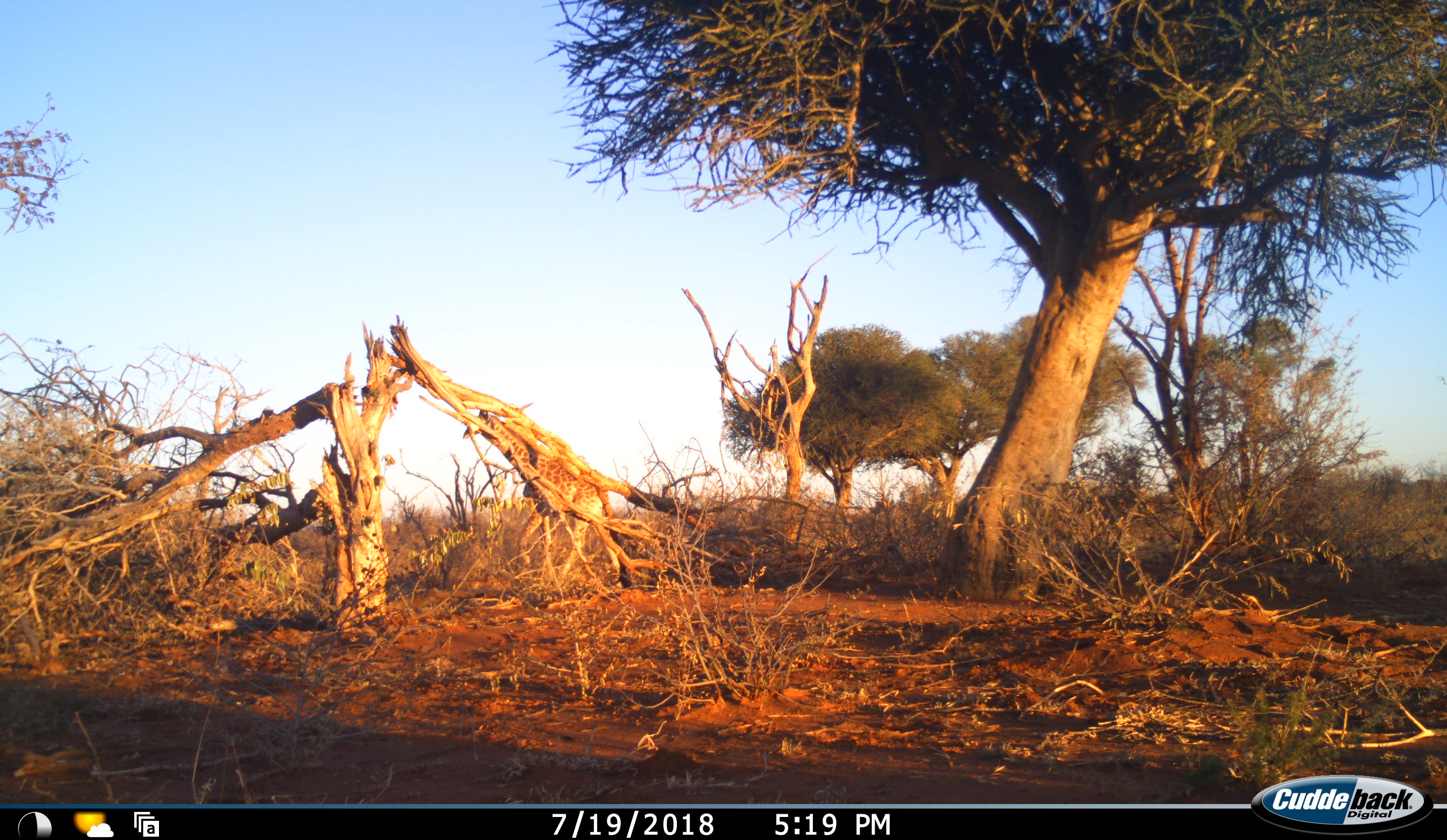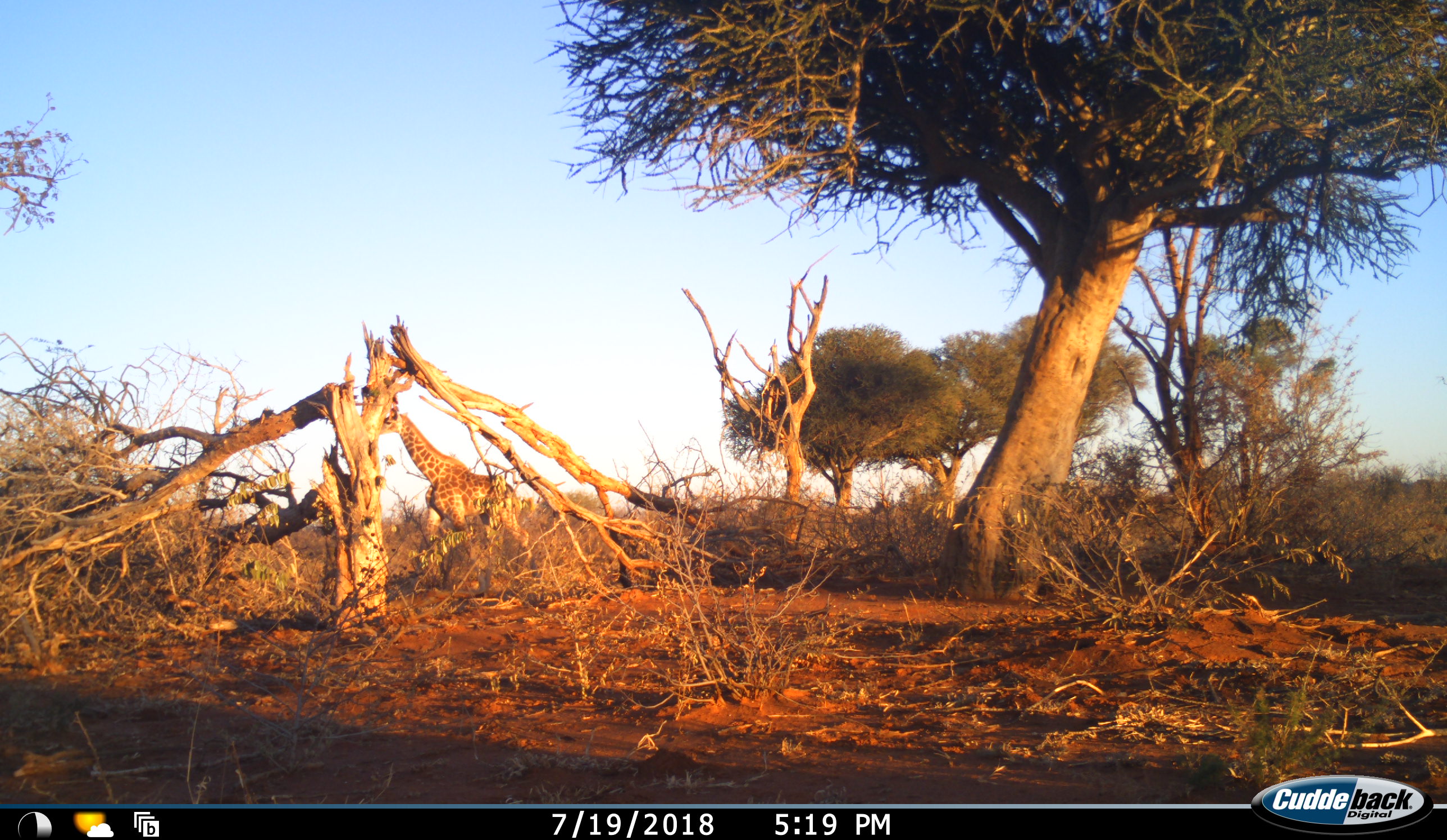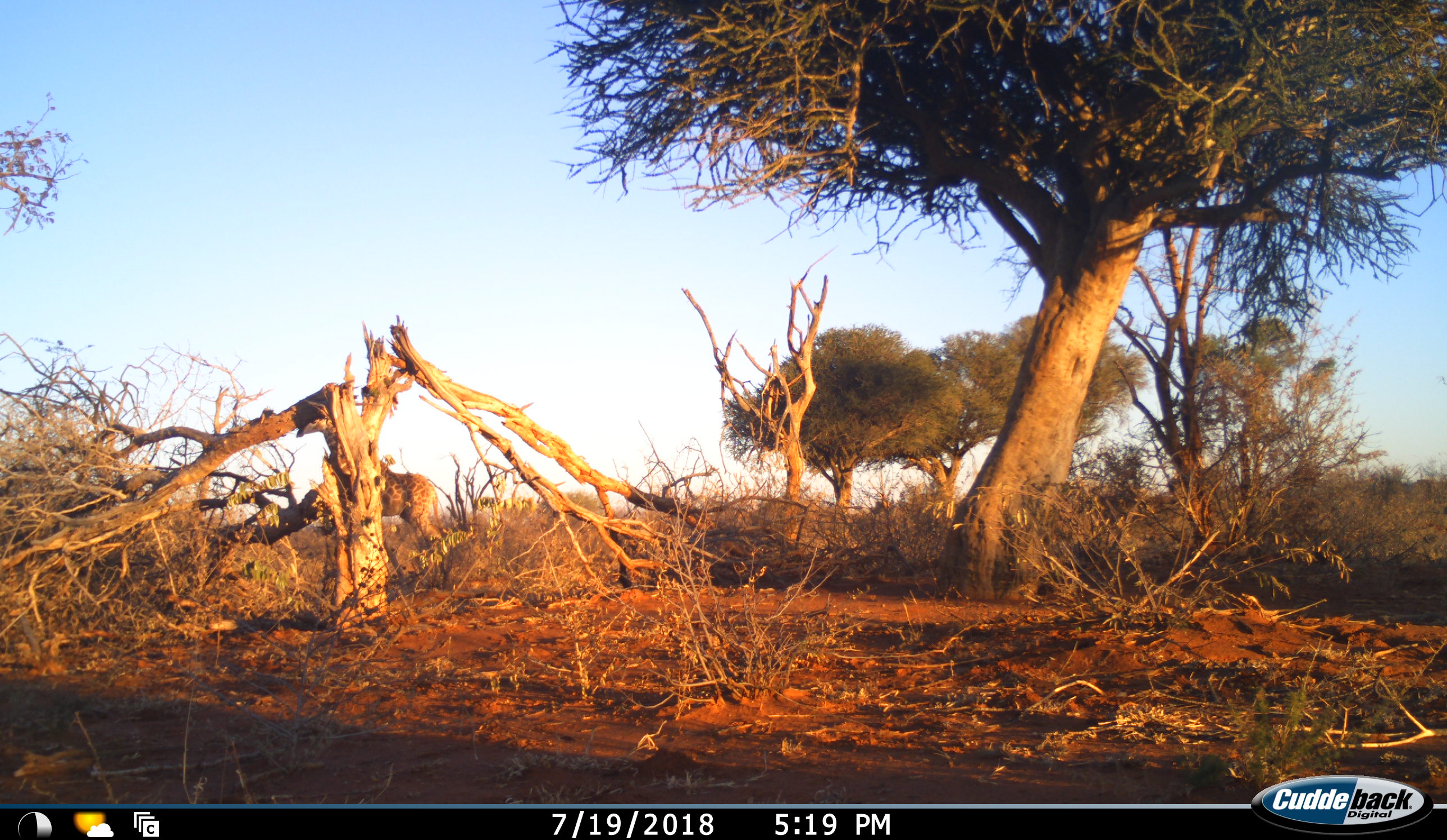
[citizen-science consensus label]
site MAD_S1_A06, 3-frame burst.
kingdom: Animalia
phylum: Chordata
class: Mammalia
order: Artiodactyla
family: Giraffidae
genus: Giraffa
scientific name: Giraffa camelopardalis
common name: giraffe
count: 1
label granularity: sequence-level